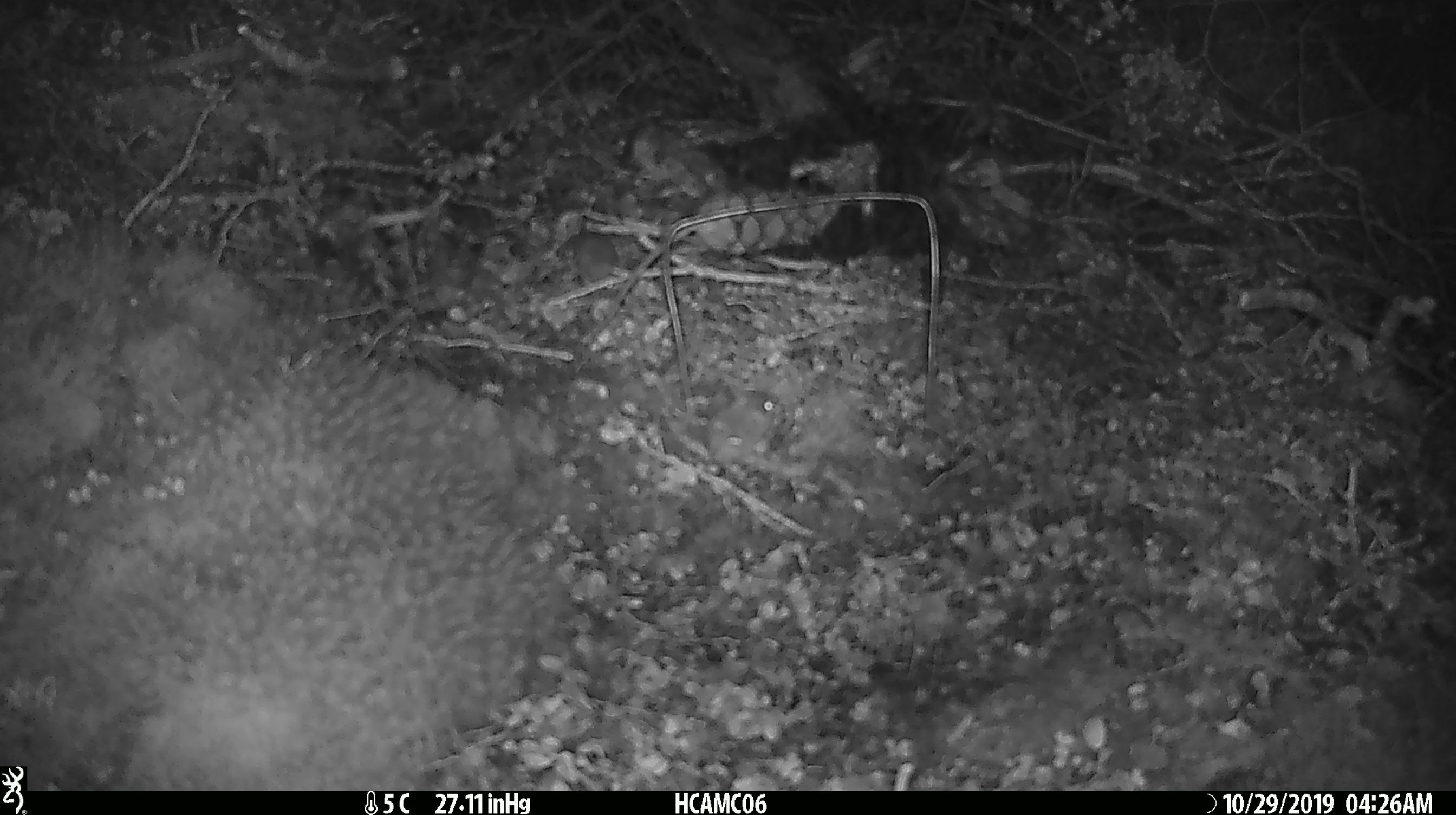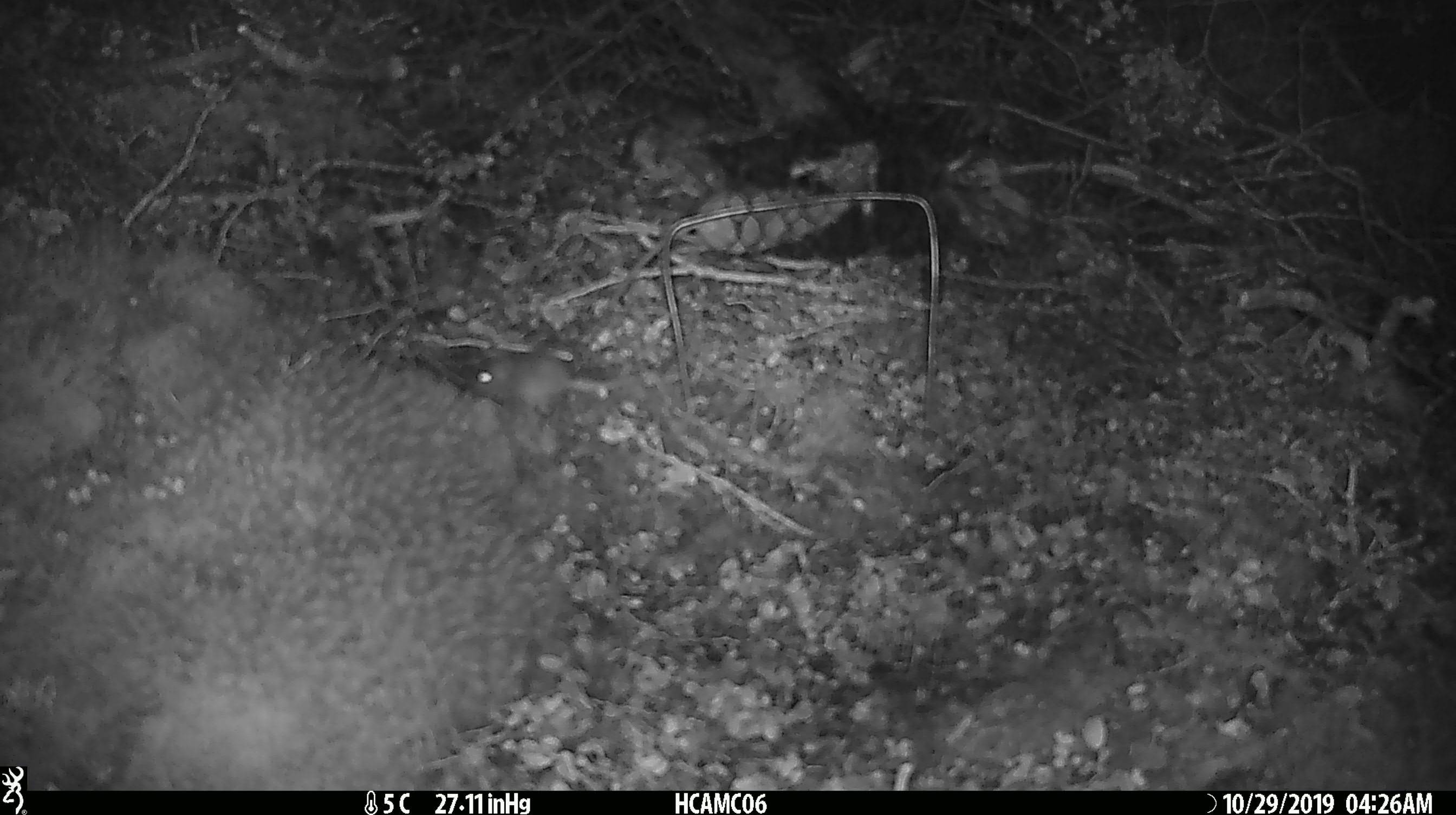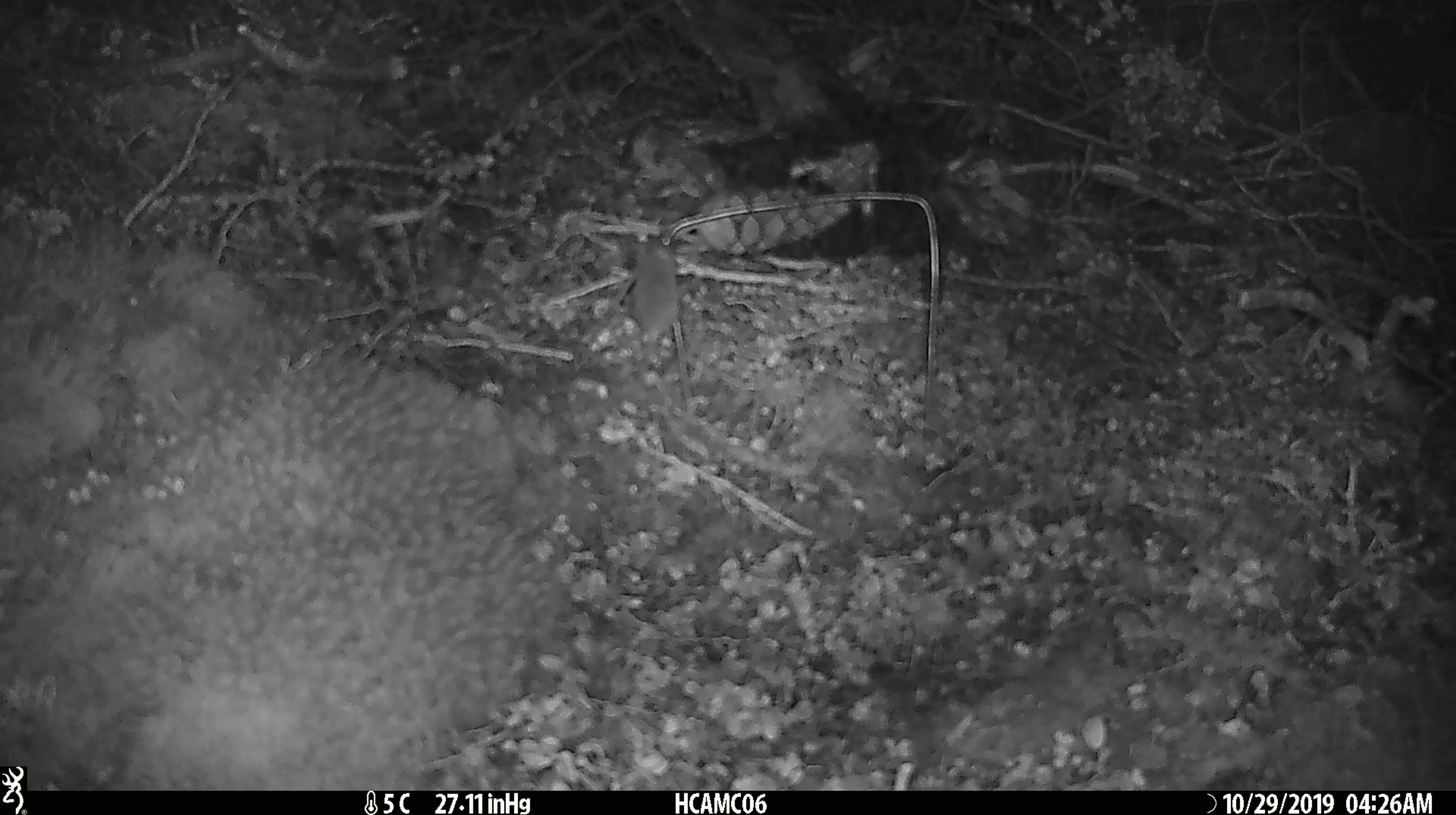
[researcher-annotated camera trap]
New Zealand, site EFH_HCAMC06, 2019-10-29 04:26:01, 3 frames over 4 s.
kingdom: Animalia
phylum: Chordata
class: Mammalia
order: Rodentia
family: Muridae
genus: Mus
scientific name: Mus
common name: mouse